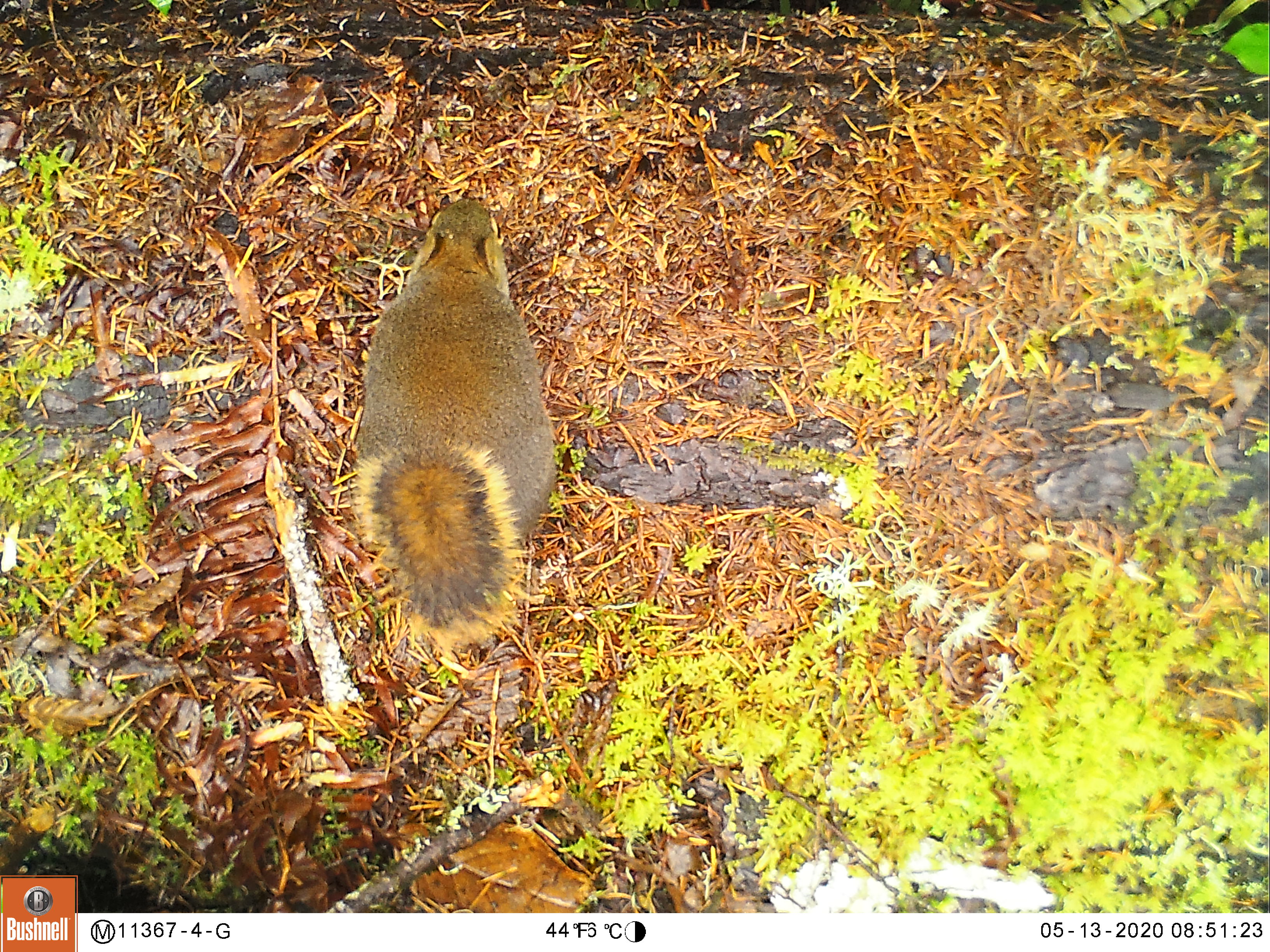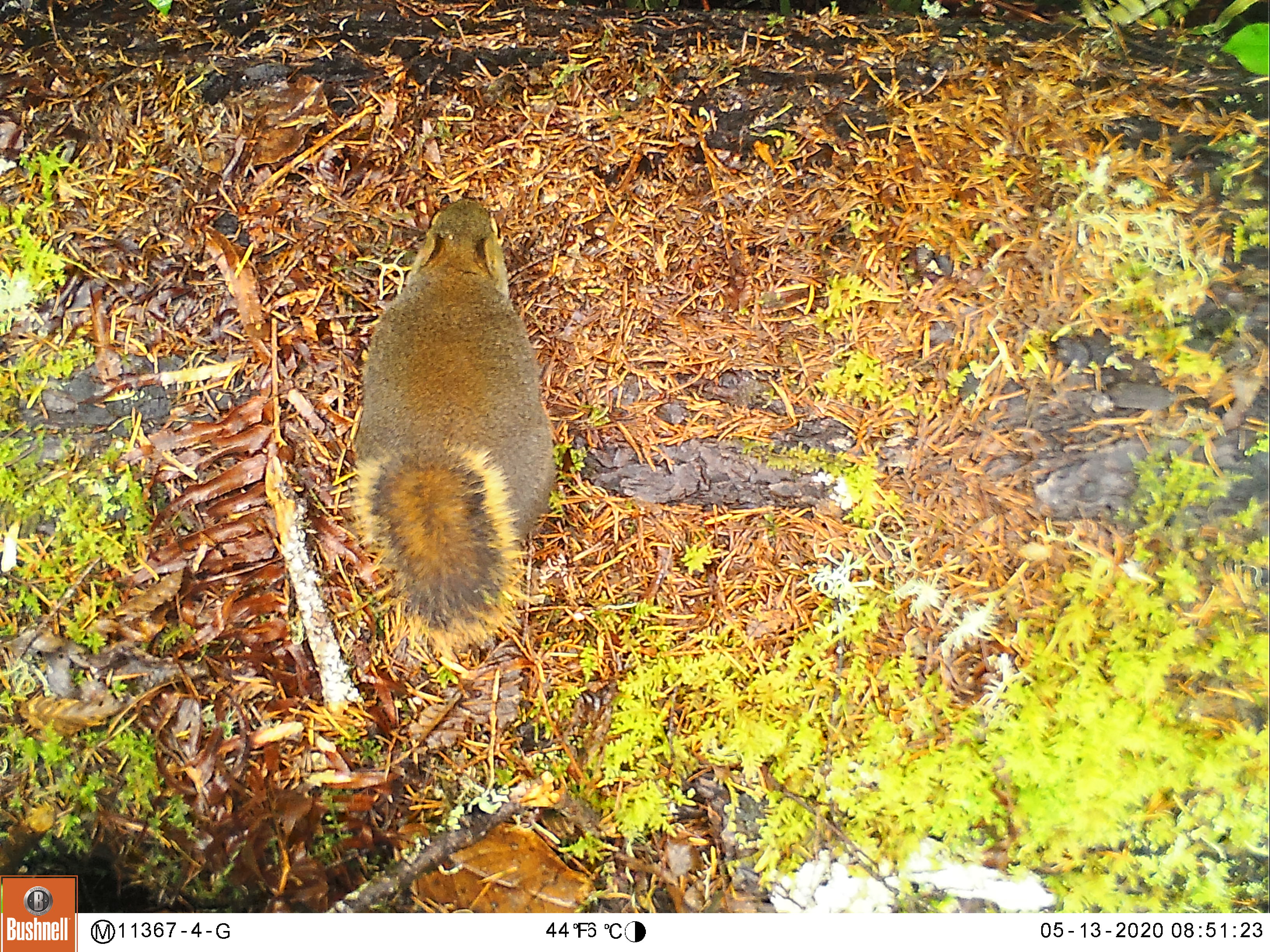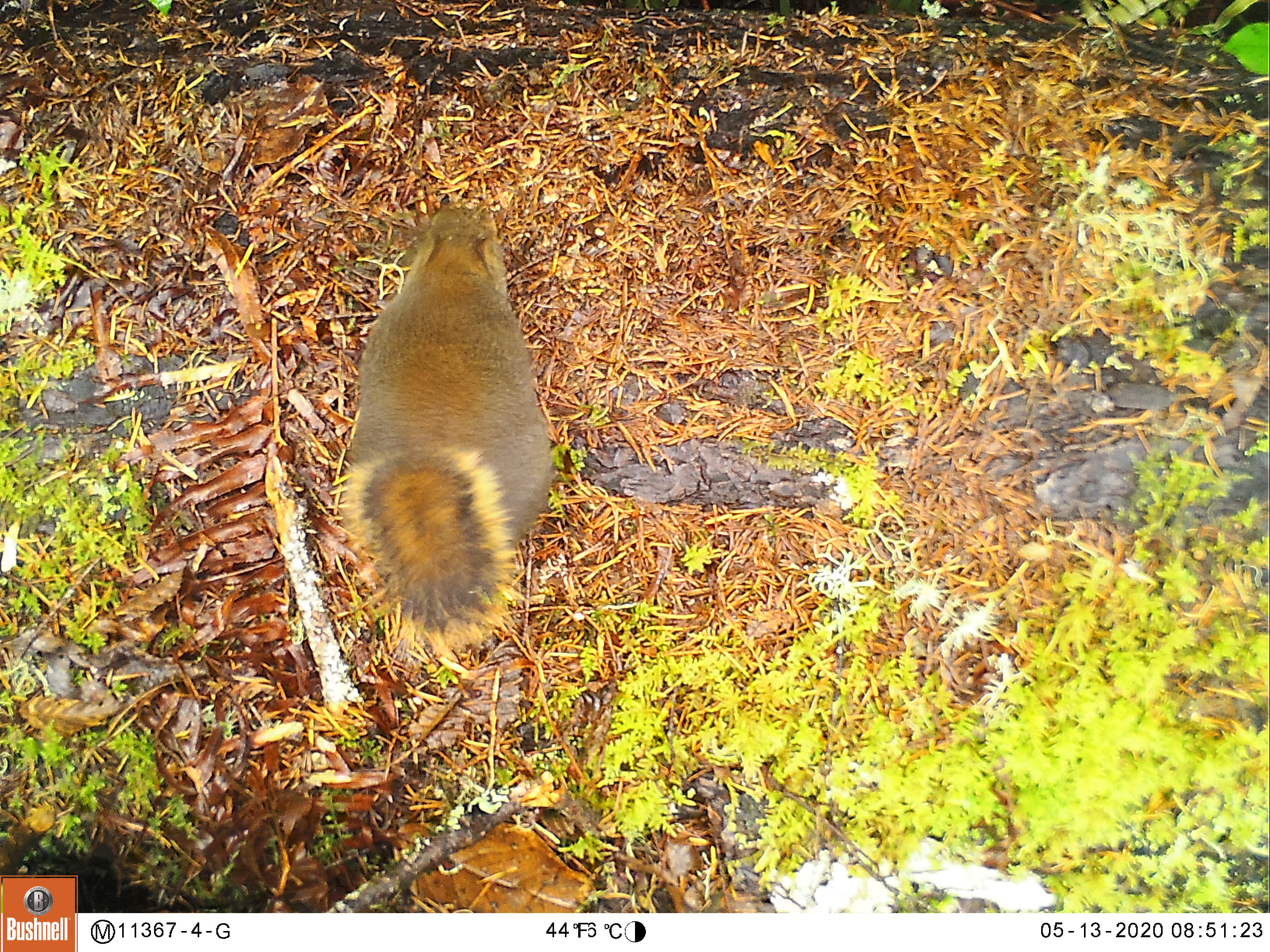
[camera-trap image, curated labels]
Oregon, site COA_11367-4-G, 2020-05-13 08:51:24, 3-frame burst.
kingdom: Animalia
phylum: Chordata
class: Mammalia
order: Rodentia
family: Sciuridae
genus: Tamiasciurus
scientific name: Tamiasciurus douglasii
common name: douglas squirrel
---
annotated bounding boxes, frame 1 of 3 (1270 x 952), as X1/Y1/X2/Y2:
douglas squirrel: 353/190/557/633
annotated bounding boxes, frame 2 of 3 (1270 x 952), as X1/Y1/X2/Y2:
douglas squirrel: 348/197/566/650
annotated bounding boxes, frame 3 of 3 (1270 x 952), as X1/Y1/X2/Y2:
douglas squirrel: 345/203/557/640